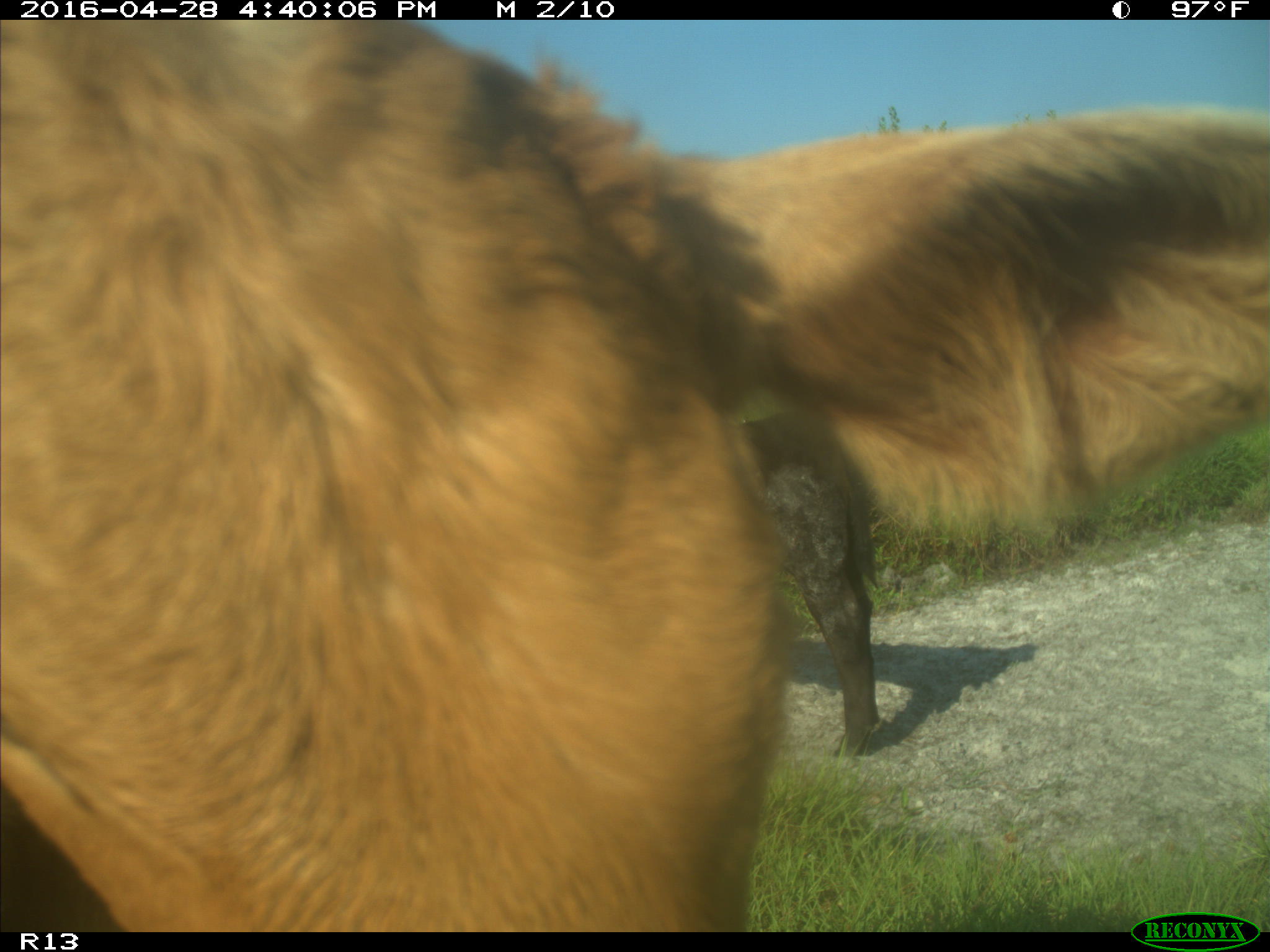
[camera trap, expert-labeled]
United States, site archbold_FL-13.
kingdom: Animalia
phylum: Chordata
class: Mammalia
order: Artiodactyla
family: Bovidae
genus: Bos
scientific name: Bos taurus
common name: domestic cow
Bos taurus (domestic cow).